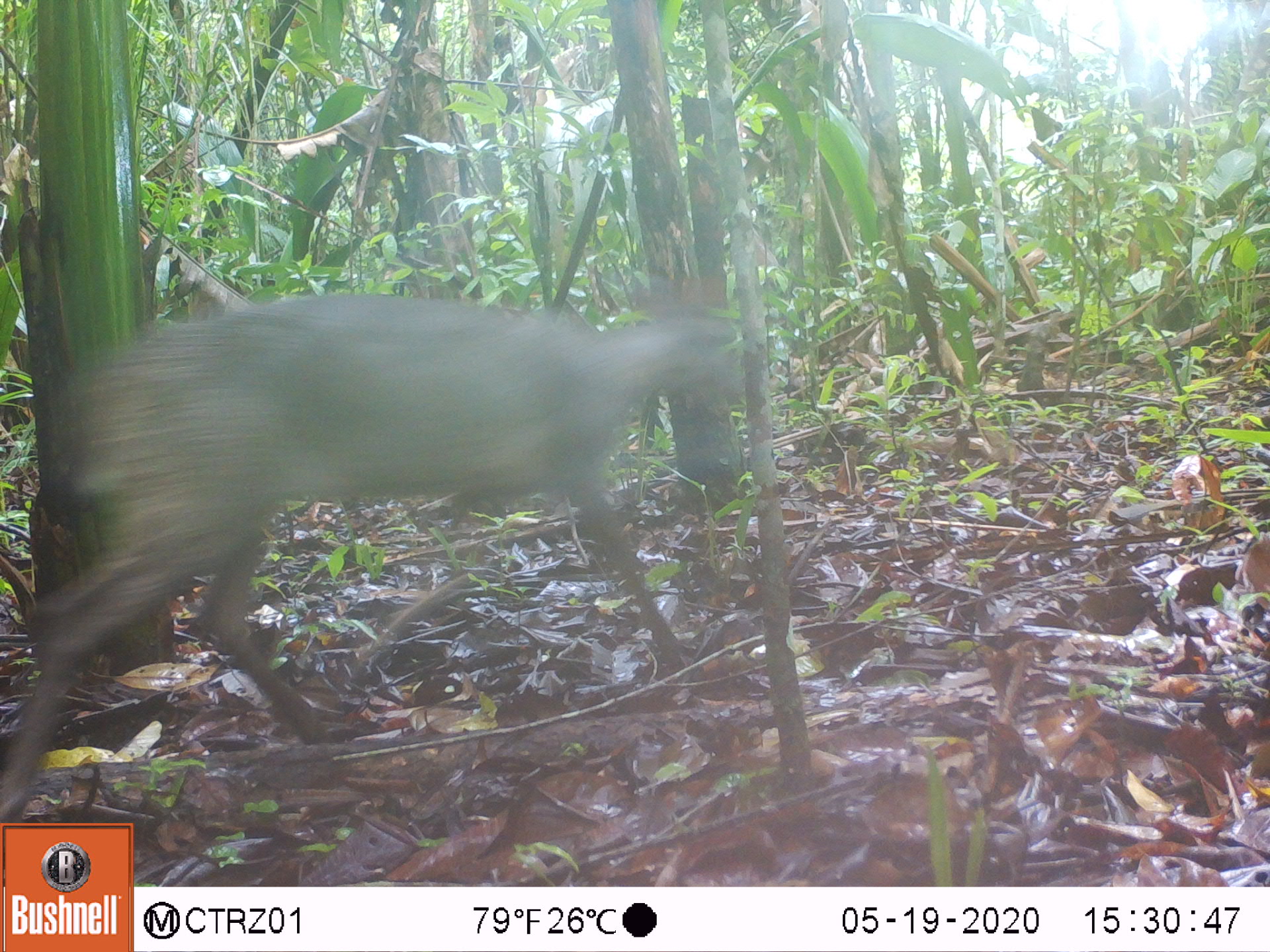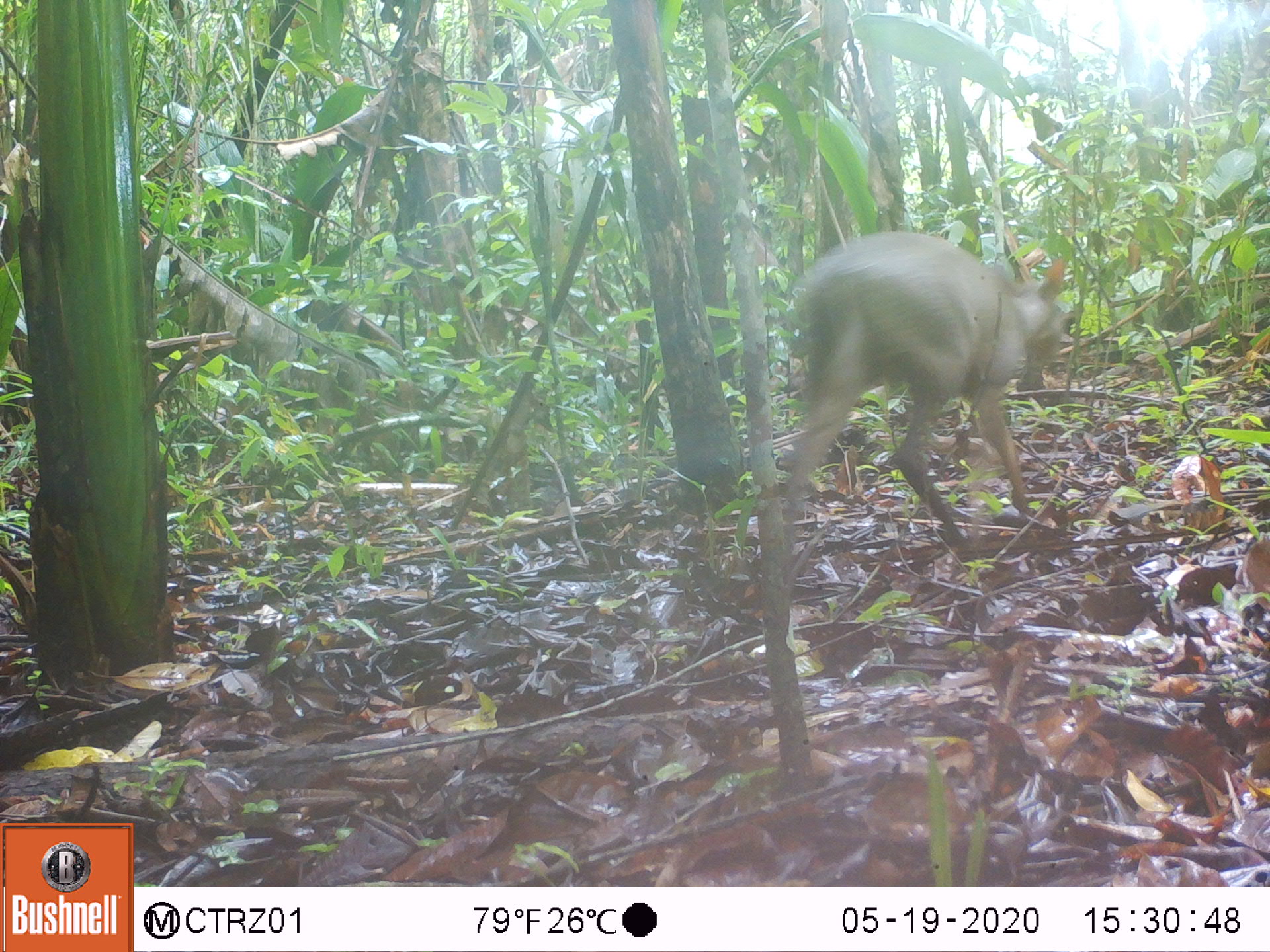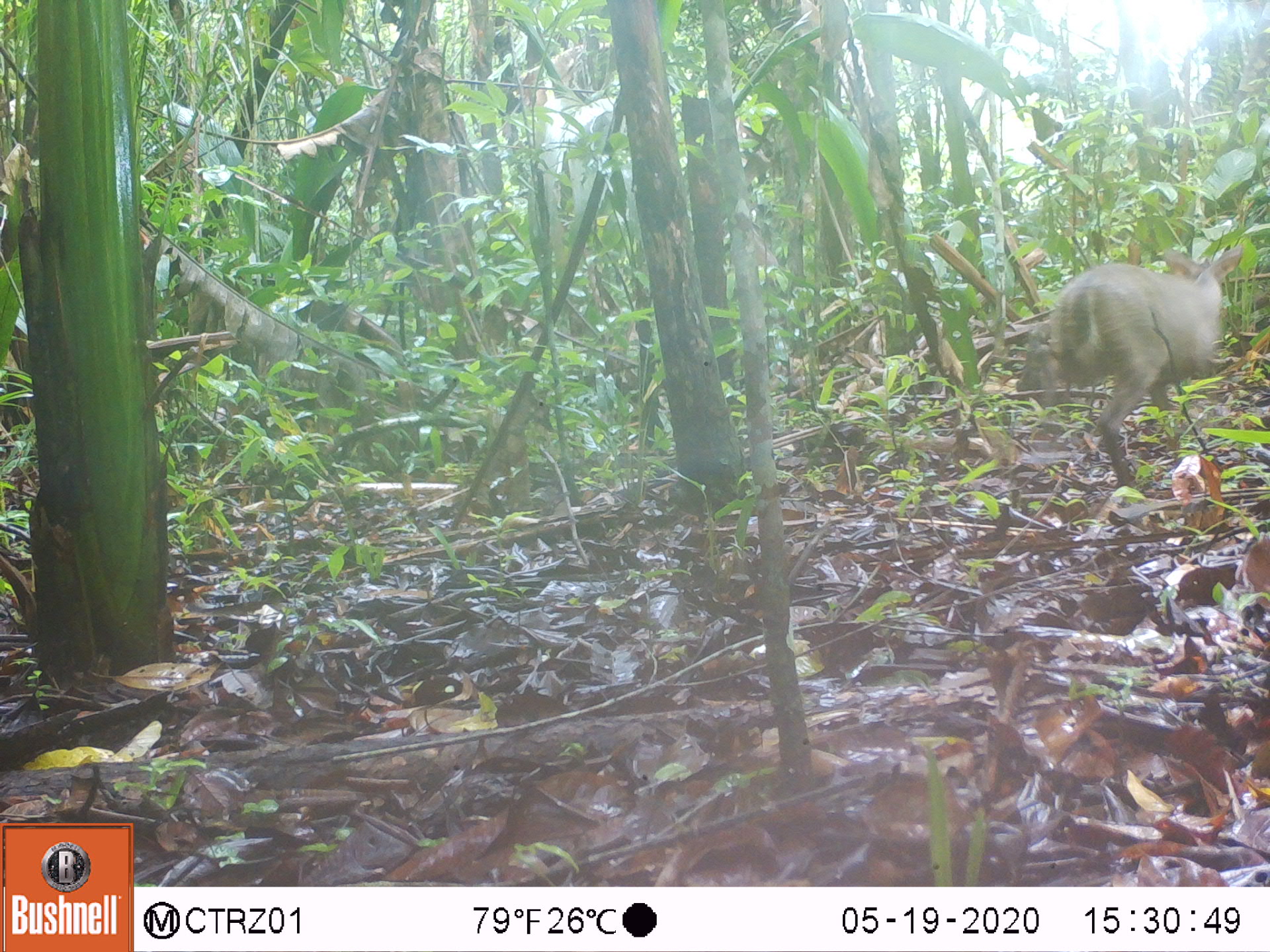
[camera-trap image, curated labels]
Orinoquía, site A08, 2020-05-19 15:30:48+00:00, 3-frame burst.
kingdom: Animalia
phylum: Chordata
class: Mammalia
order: Artiodactyla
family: Cervidae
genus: Odocoileus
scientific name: Odocoileus virginianus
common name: white-tailed deer